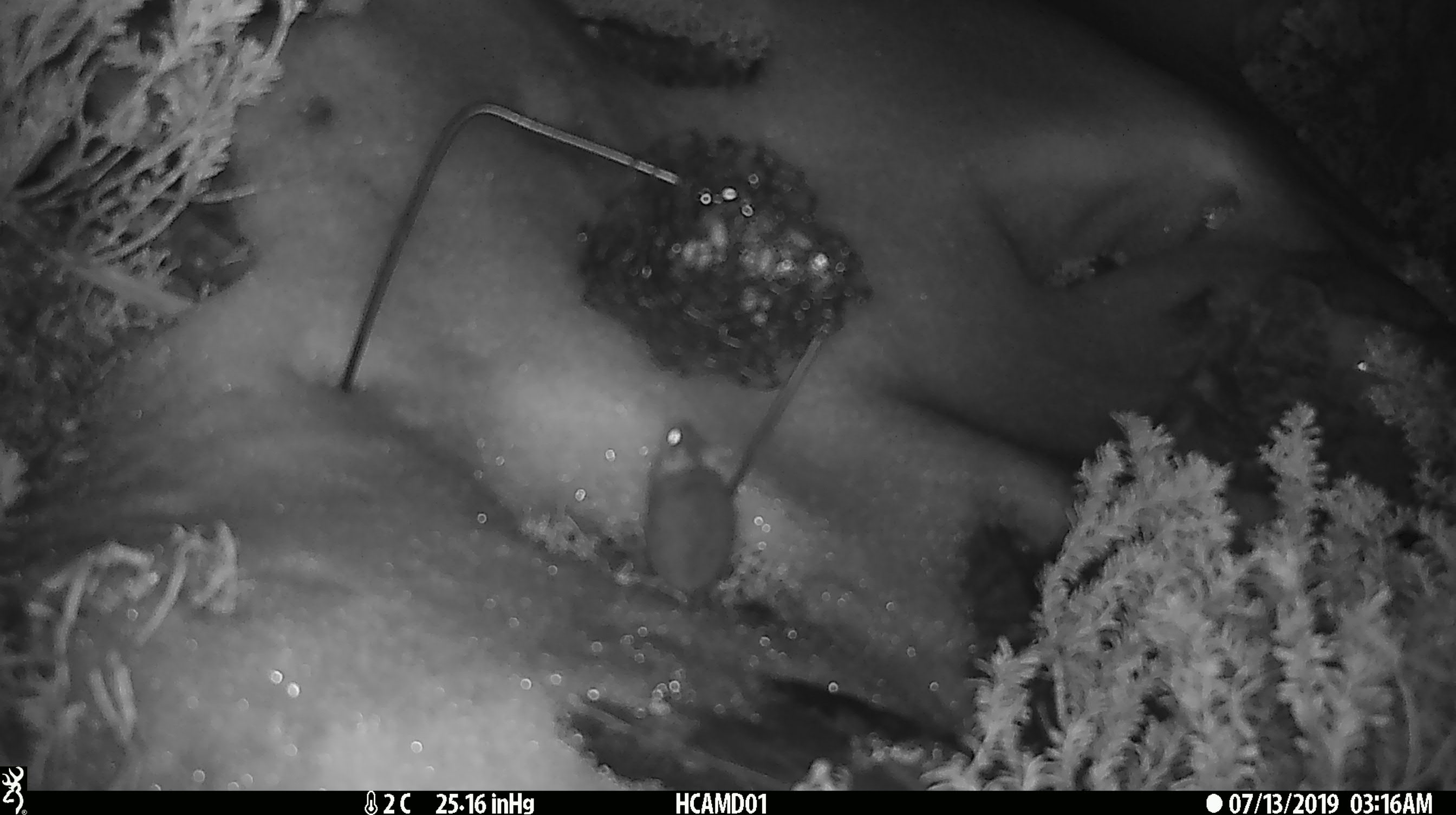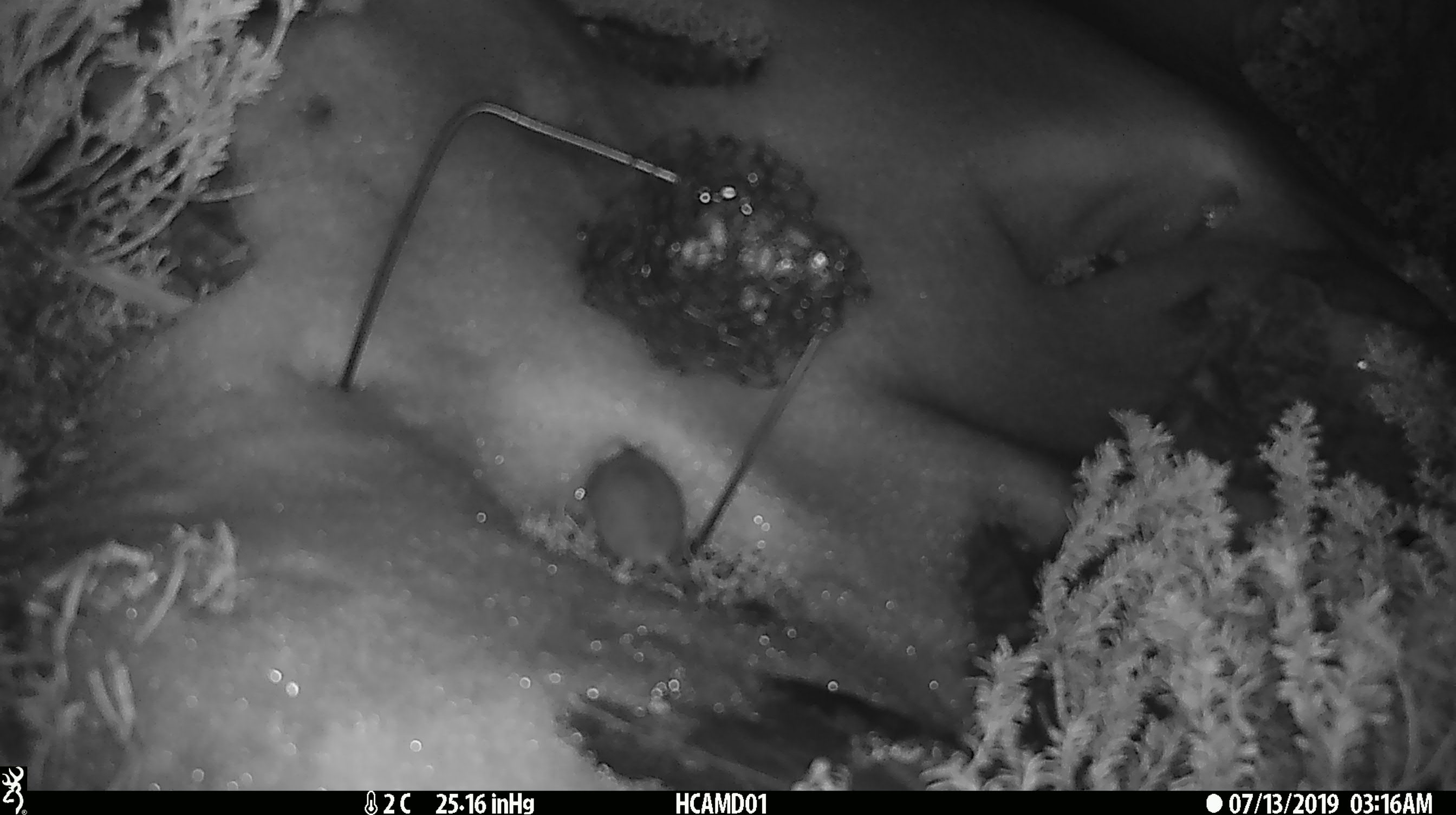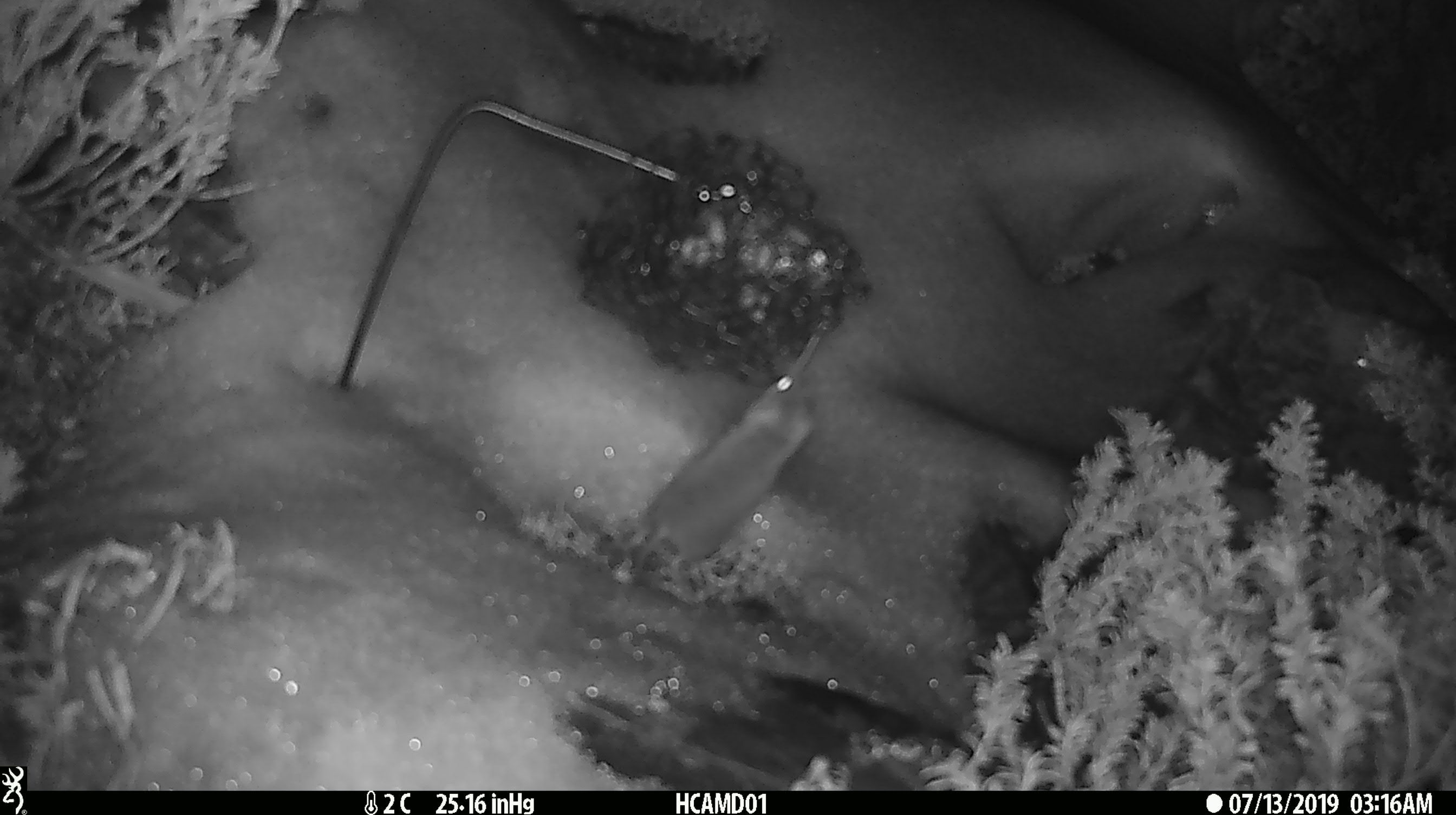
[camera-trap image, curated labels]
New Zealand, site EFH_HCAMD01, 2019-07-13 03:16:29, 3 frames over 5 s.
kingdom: Animalia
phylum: Chordata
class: Mammalia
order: Rodentia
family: Muridae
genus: Mus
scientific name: Mus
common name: mouse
Mouse (Mus).